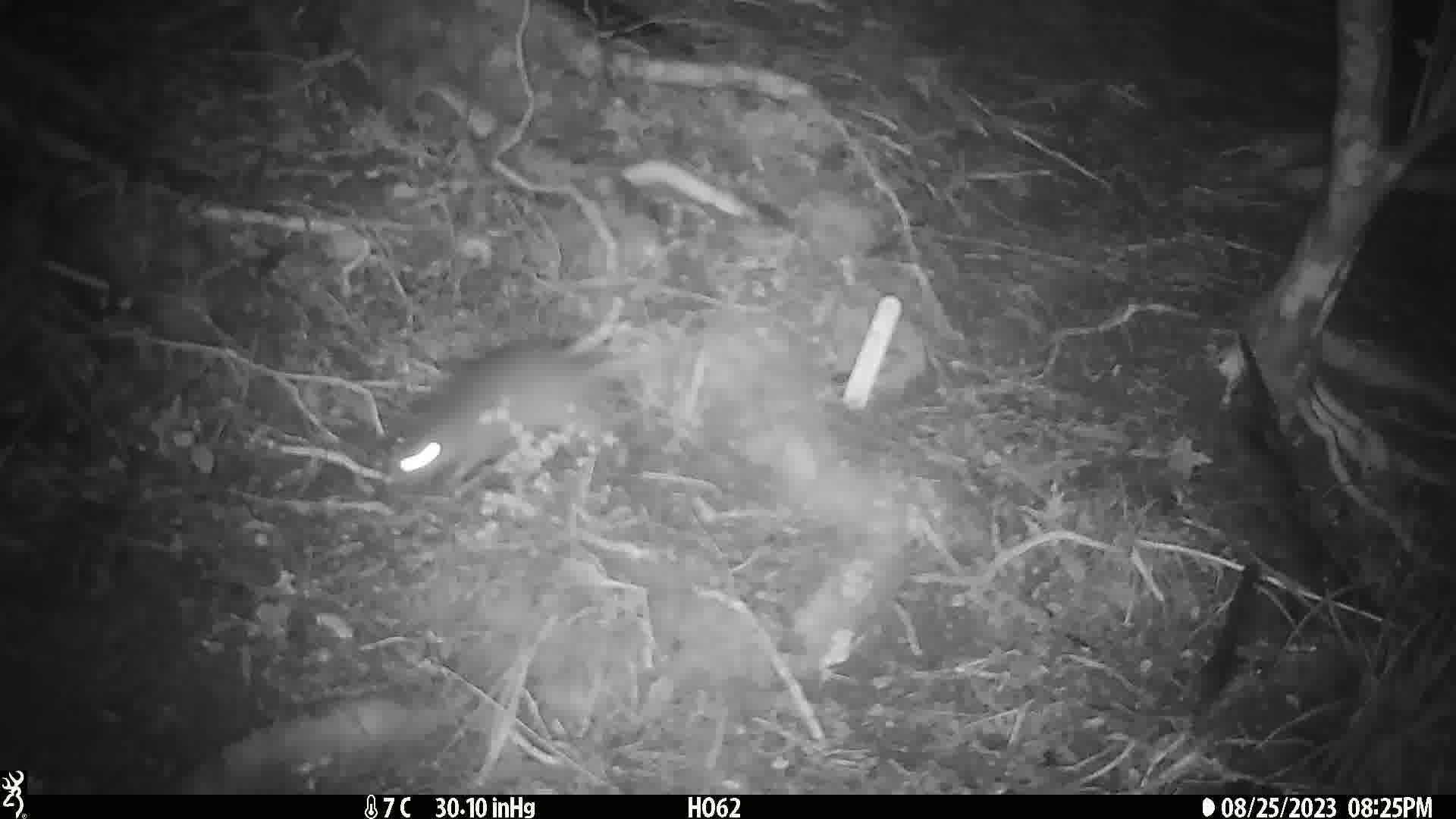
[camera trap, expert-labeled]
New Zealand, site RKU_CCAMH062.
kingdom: Animalia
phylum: Chordata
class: Mammalia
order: Rodentia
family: Muridae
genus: Rattus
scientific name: Rattus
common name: rat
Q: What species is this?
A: Rat (Rattus).